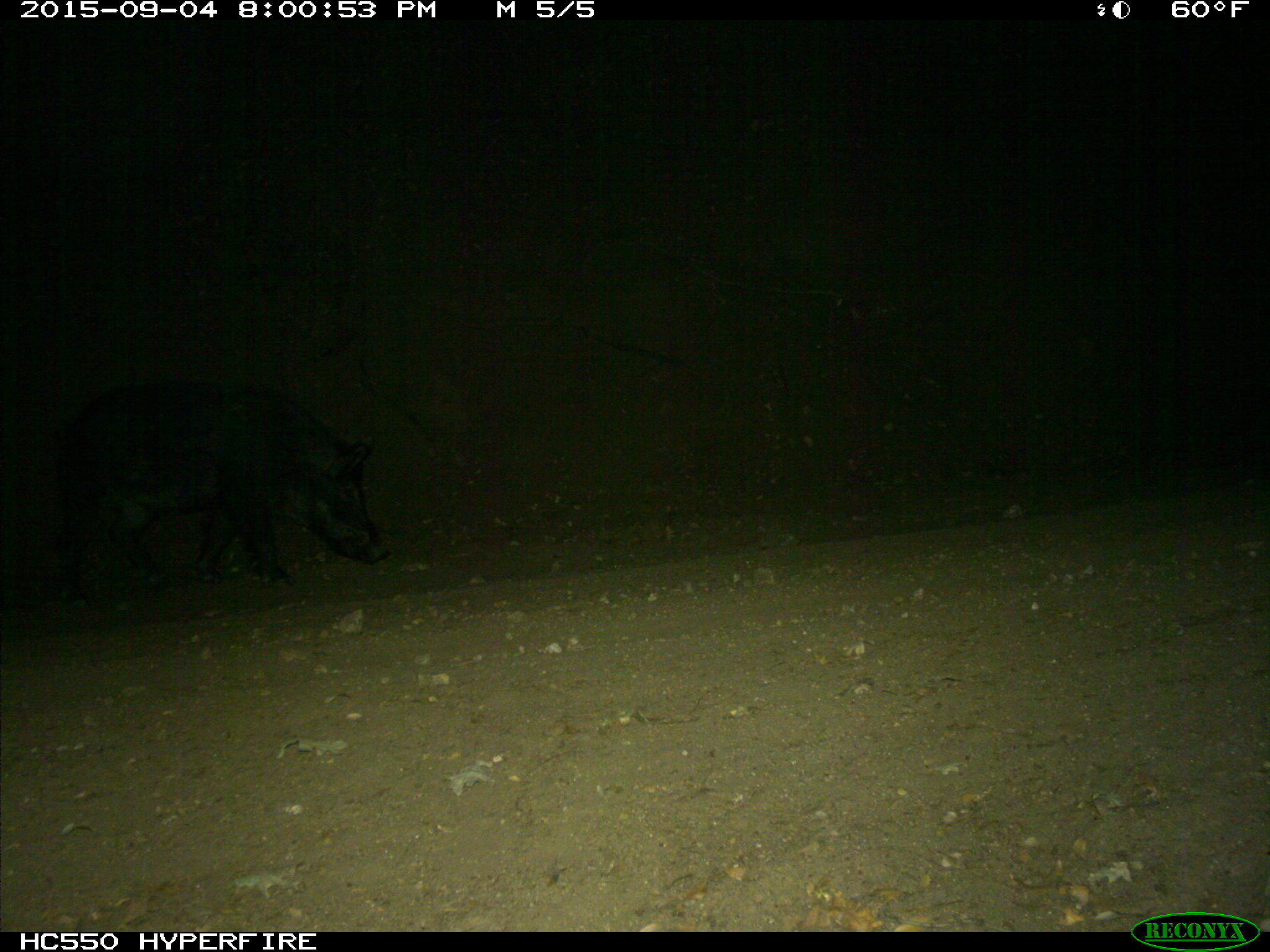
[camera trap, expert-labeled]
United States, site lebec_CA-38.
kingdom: Animalia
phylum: Chordata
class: Mammalia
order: Artiodactyla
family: Suidae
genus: Sus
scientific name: Sus scrofa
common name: wild boar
Sus scrofa (wild boar).